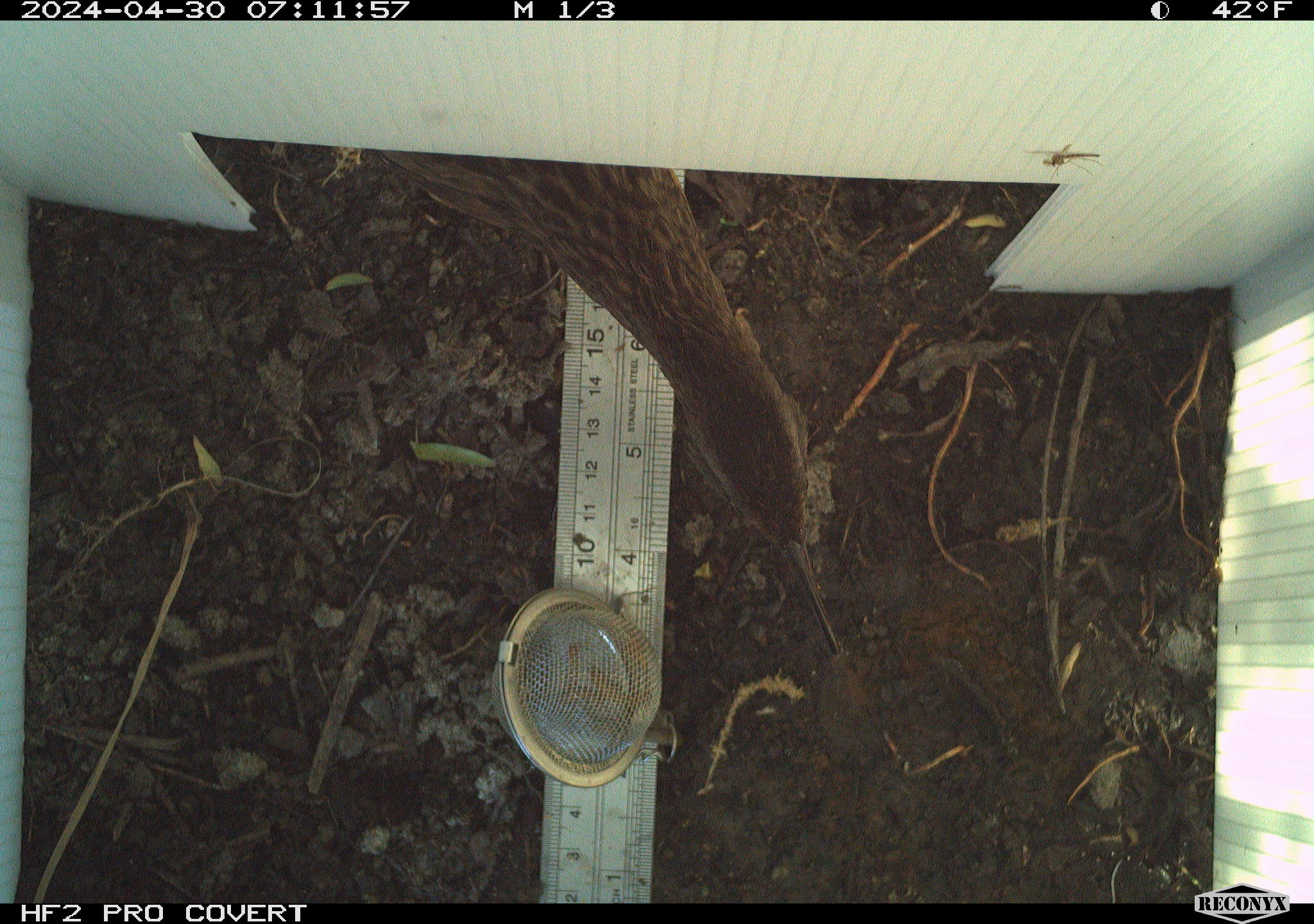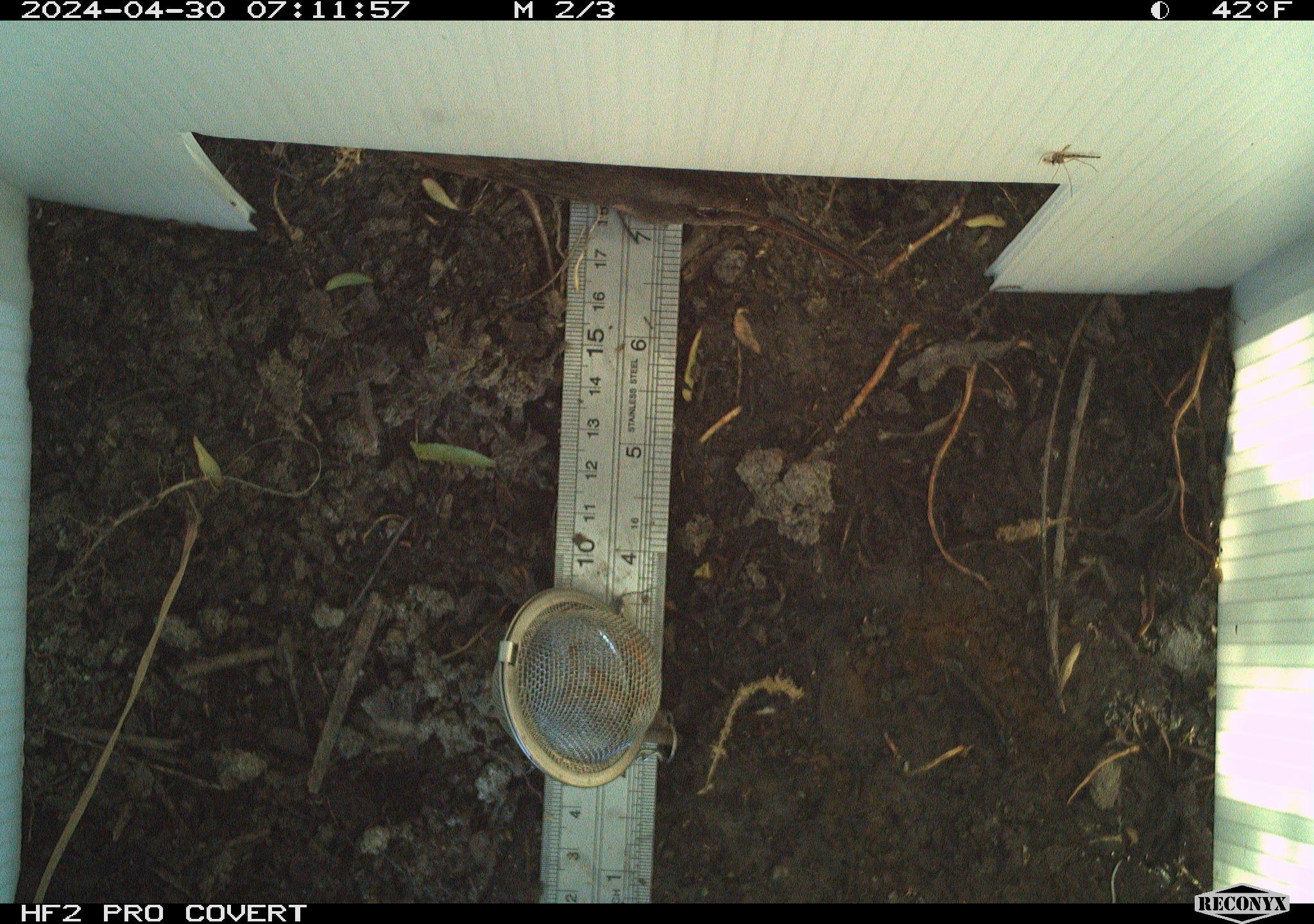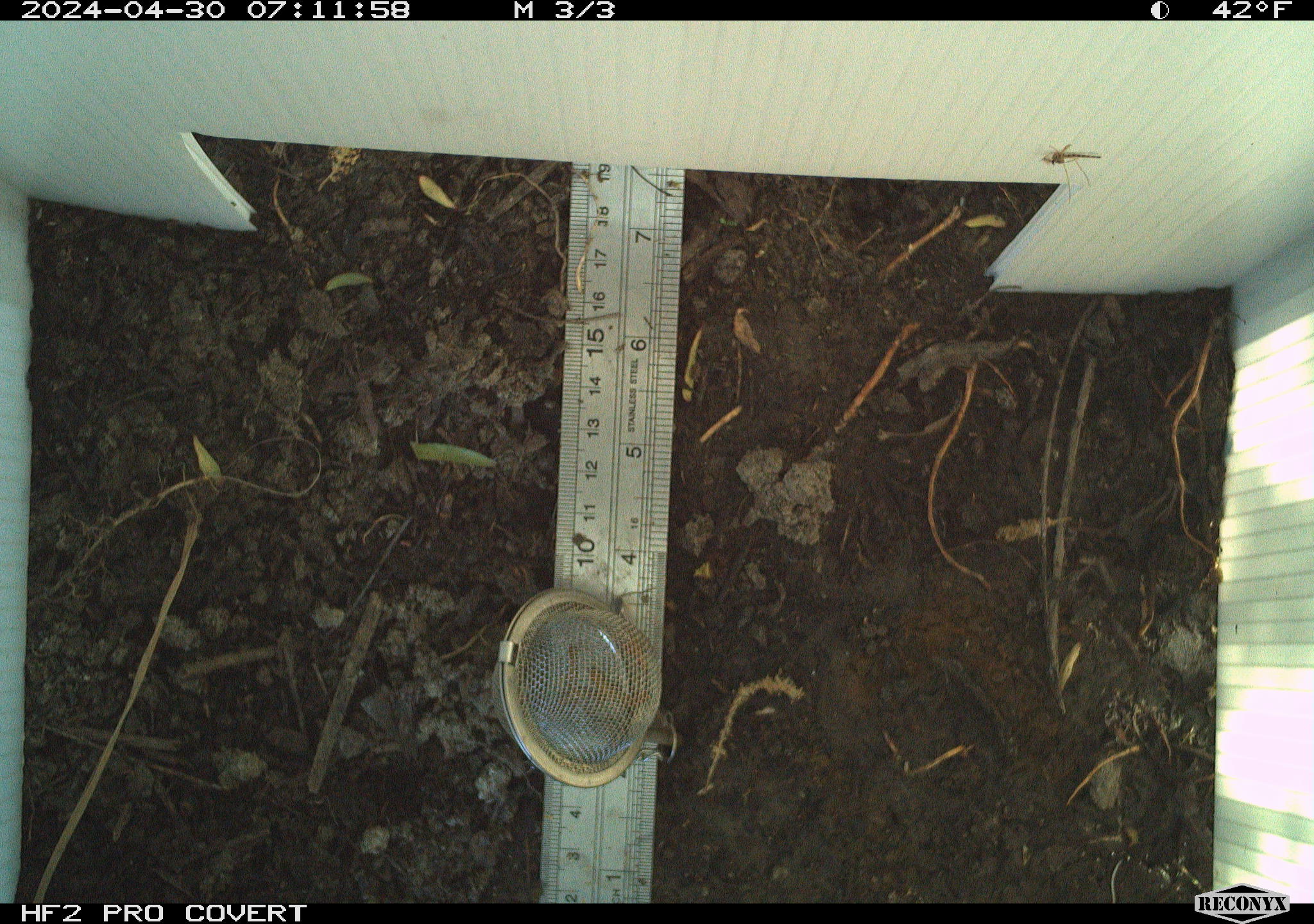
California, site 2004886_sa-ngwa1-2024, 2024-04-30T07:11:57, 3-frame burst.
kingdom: Animalia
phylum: Chordata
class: Aves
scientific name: Aves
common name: bird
Bird (Aves).